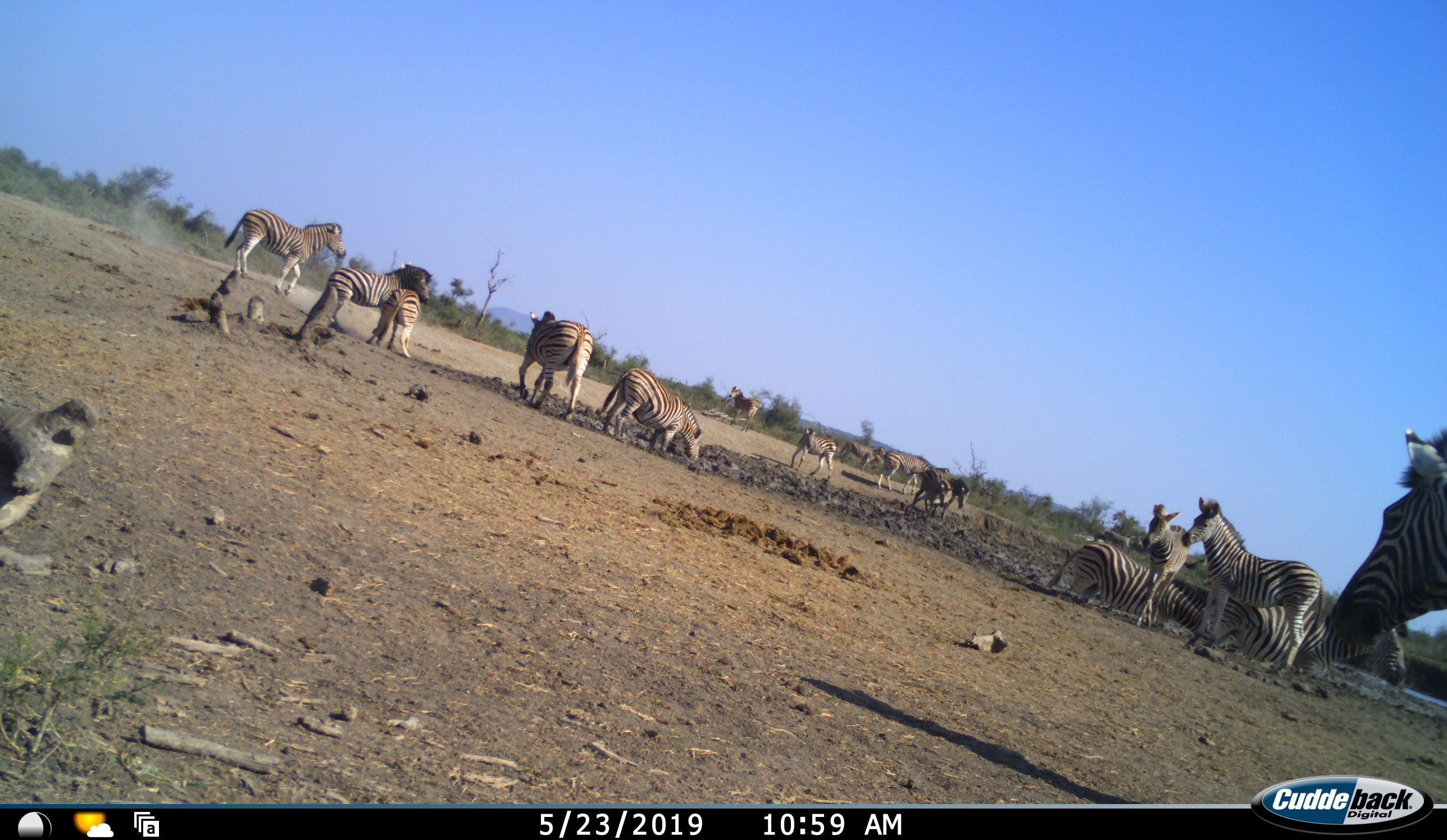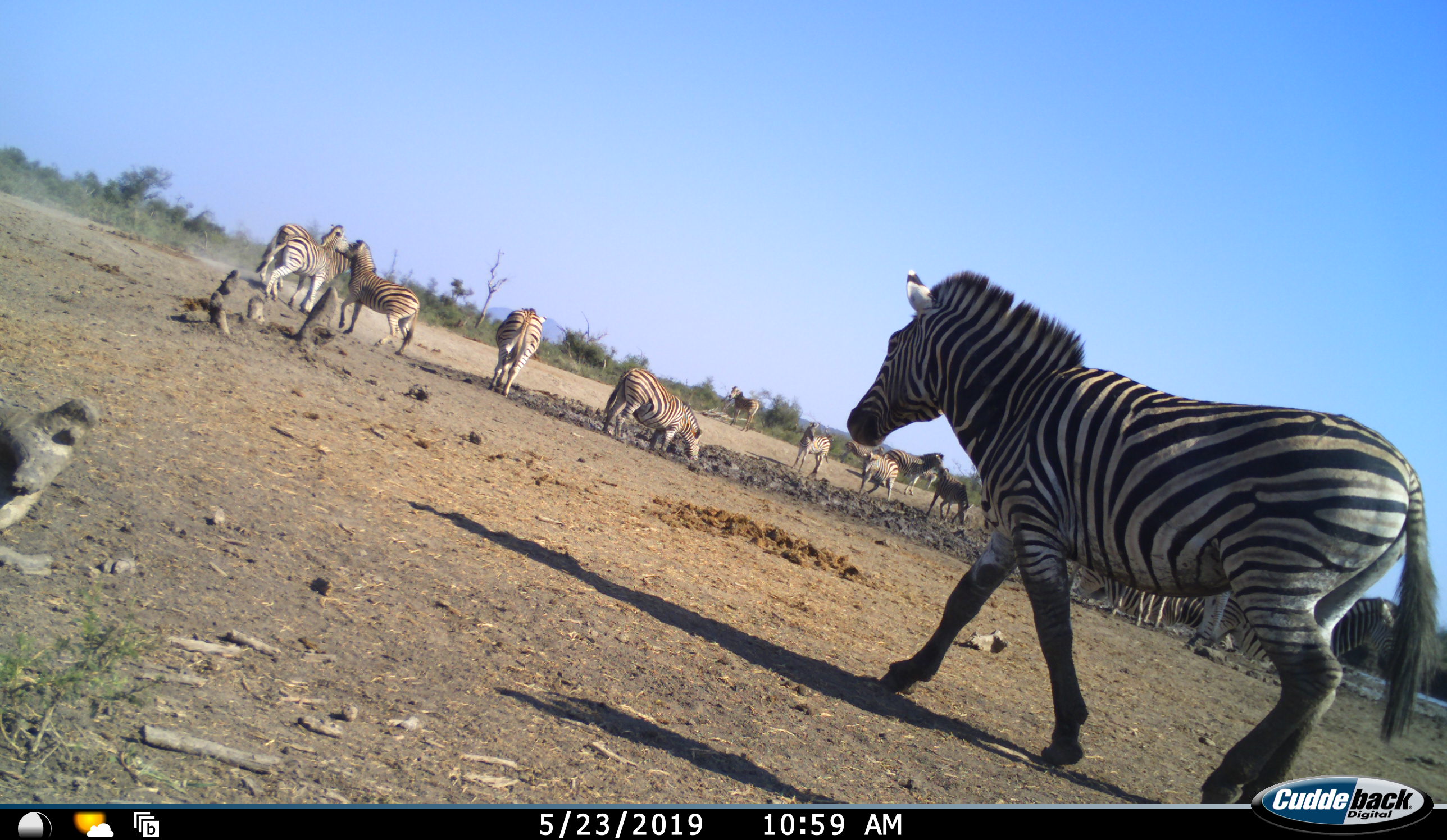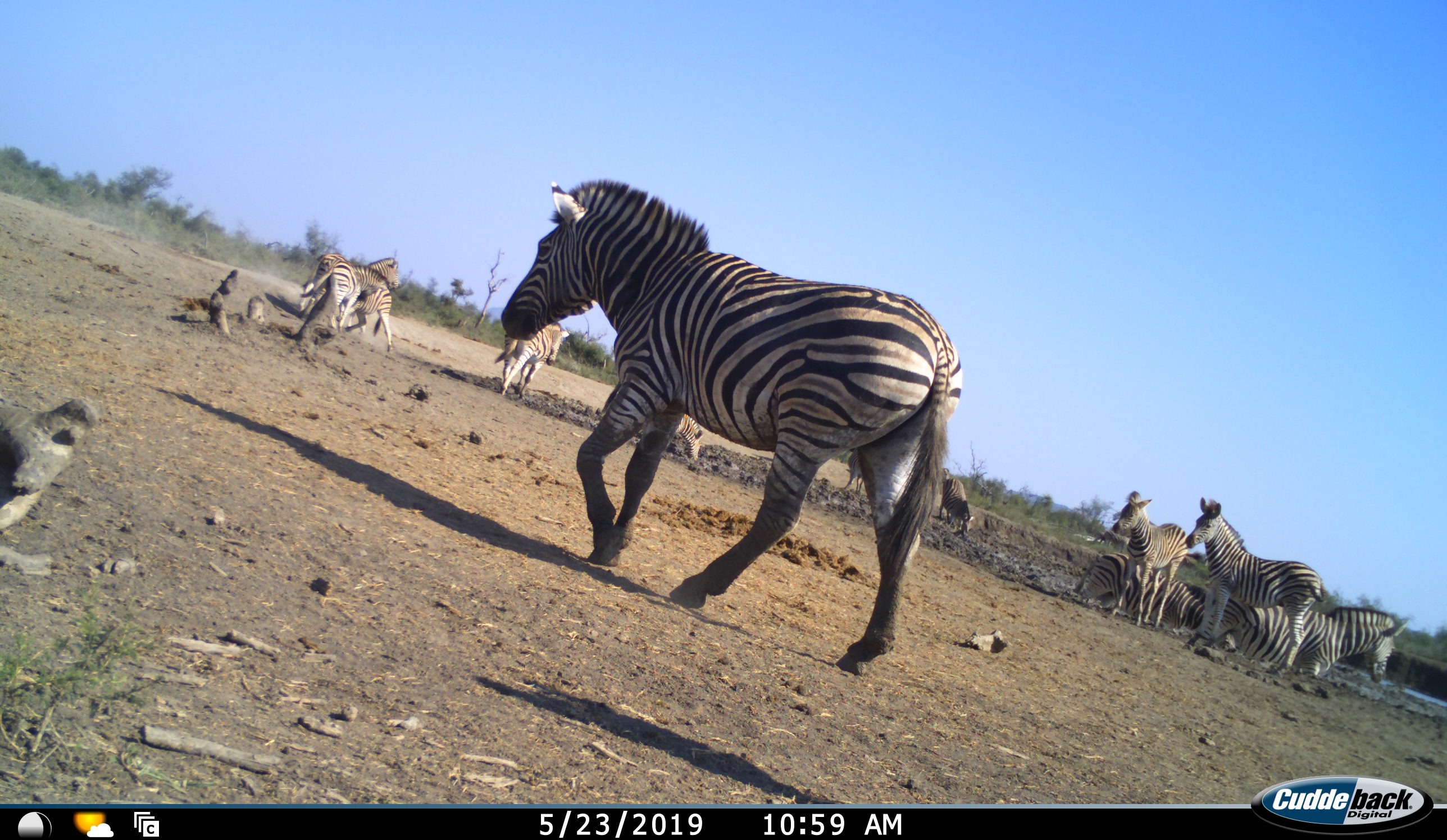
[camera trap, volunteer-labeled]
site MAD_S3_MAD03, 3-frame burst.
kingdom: Animalia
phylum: Chordata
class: Mammalia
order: Perissodactyla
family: Equidae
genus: Equus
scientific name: Equus quagga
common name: plains zebra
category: zebraplains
Zebraplains (plains zebra) (Equus quagga), count 11-50. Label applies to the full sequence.